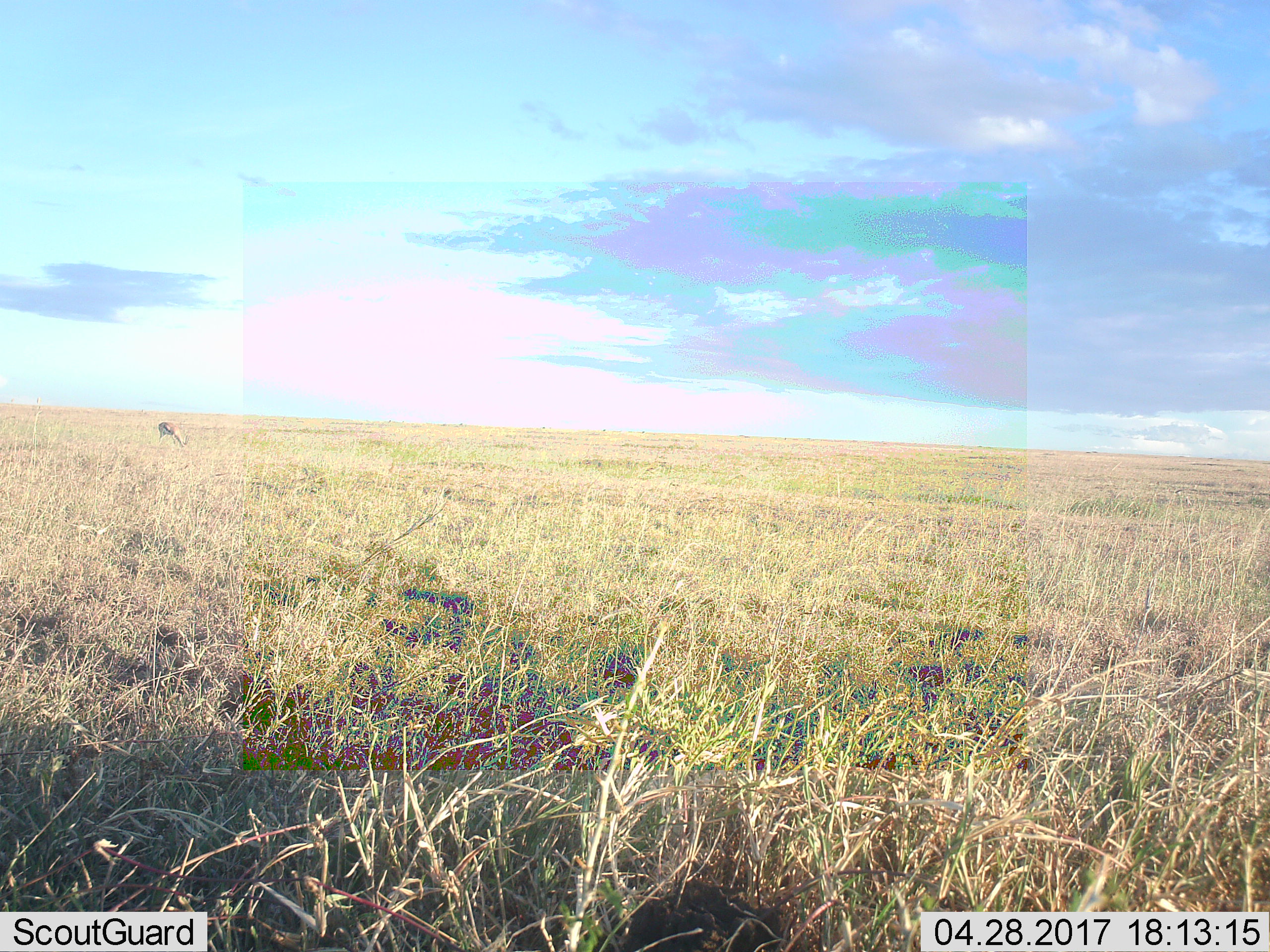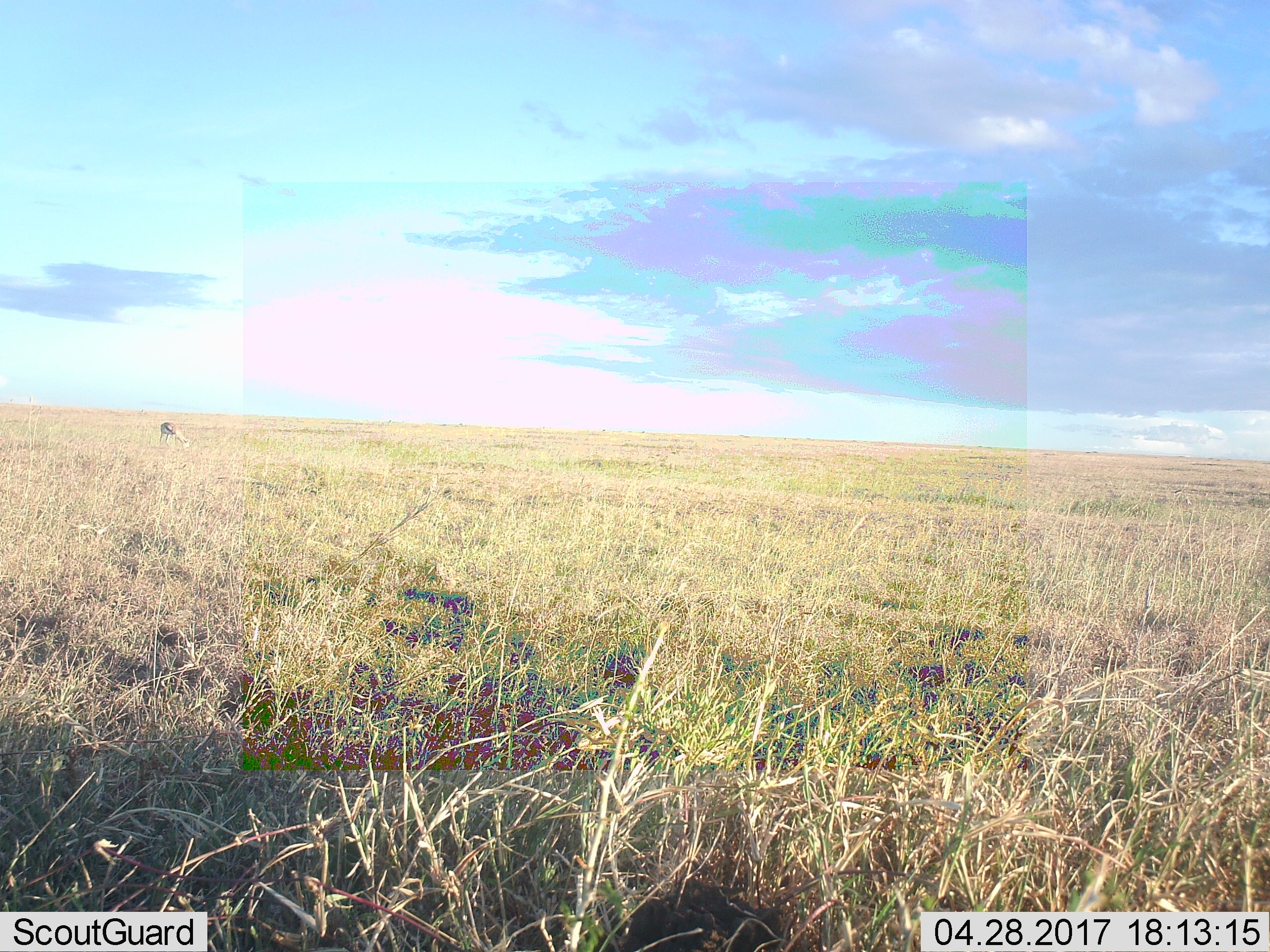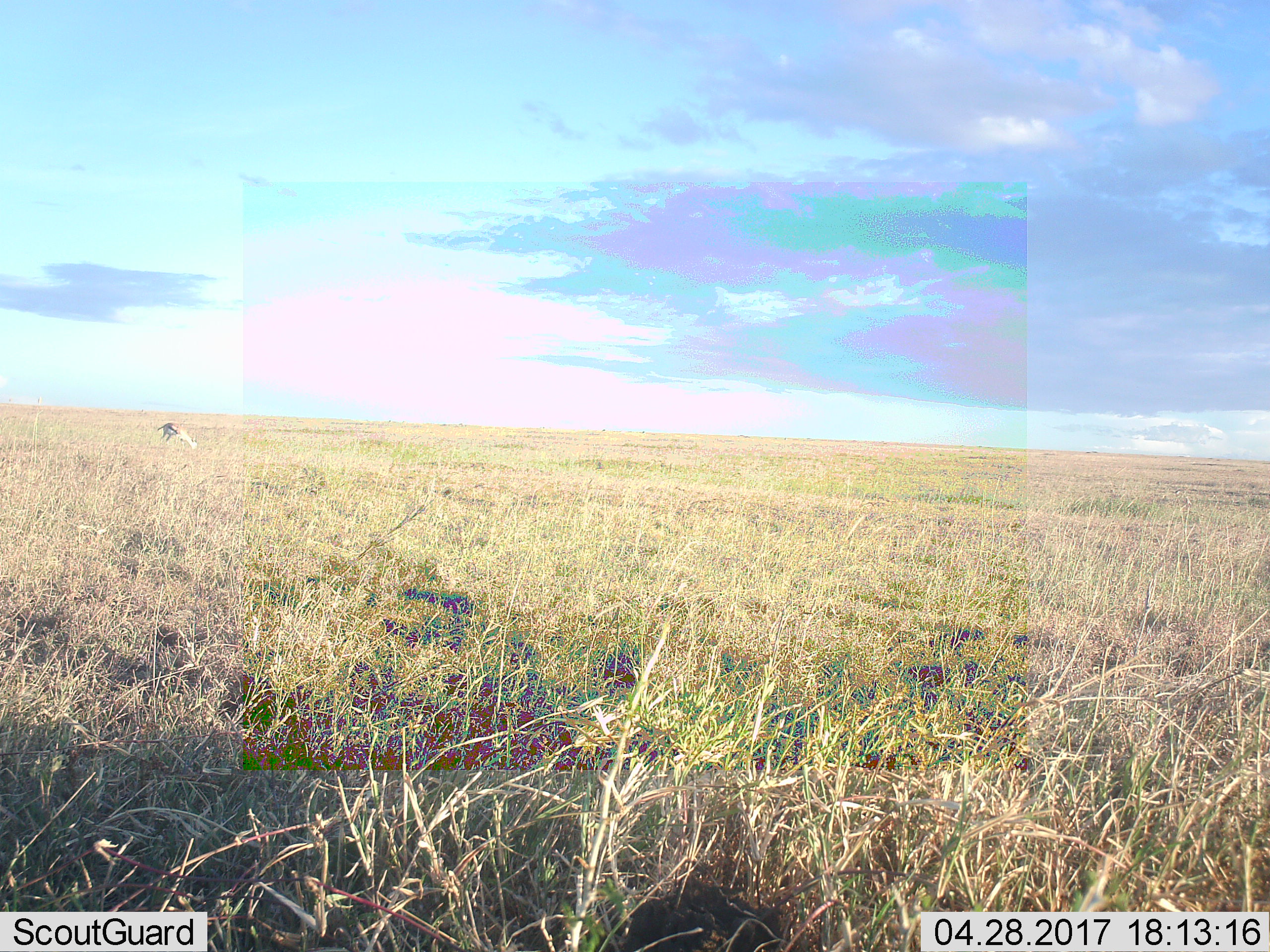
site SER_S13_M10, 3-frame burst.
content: unidentified animal